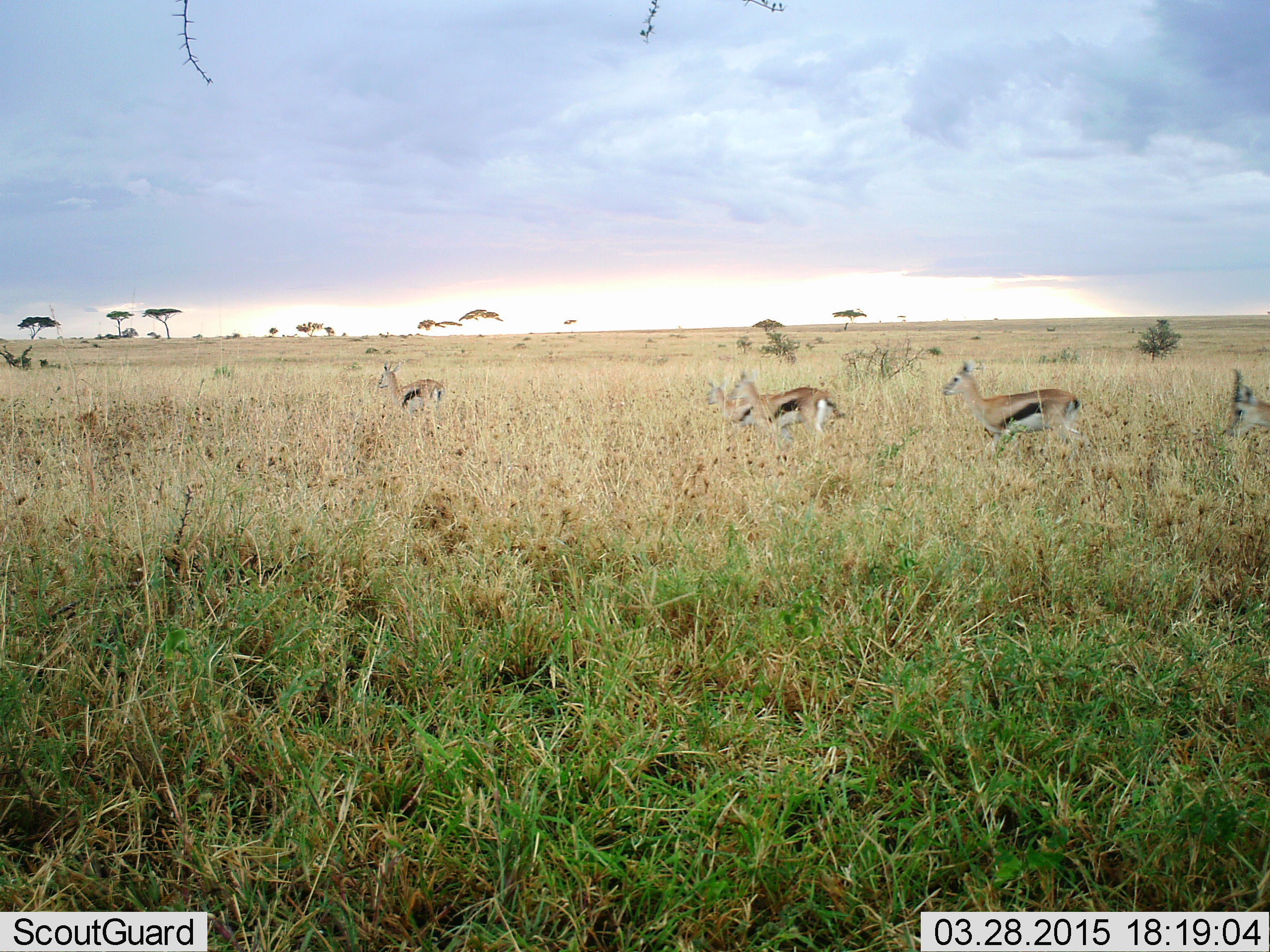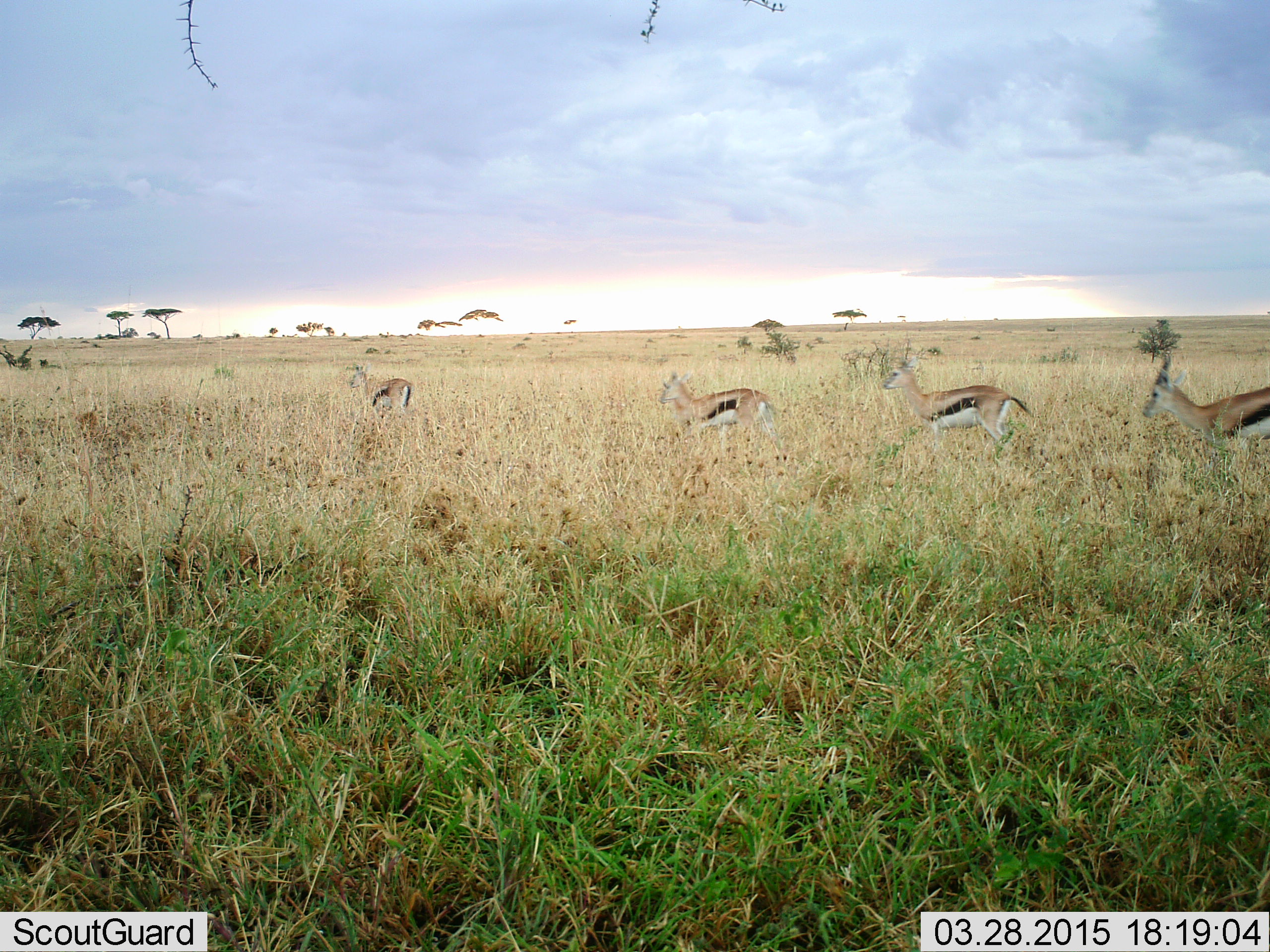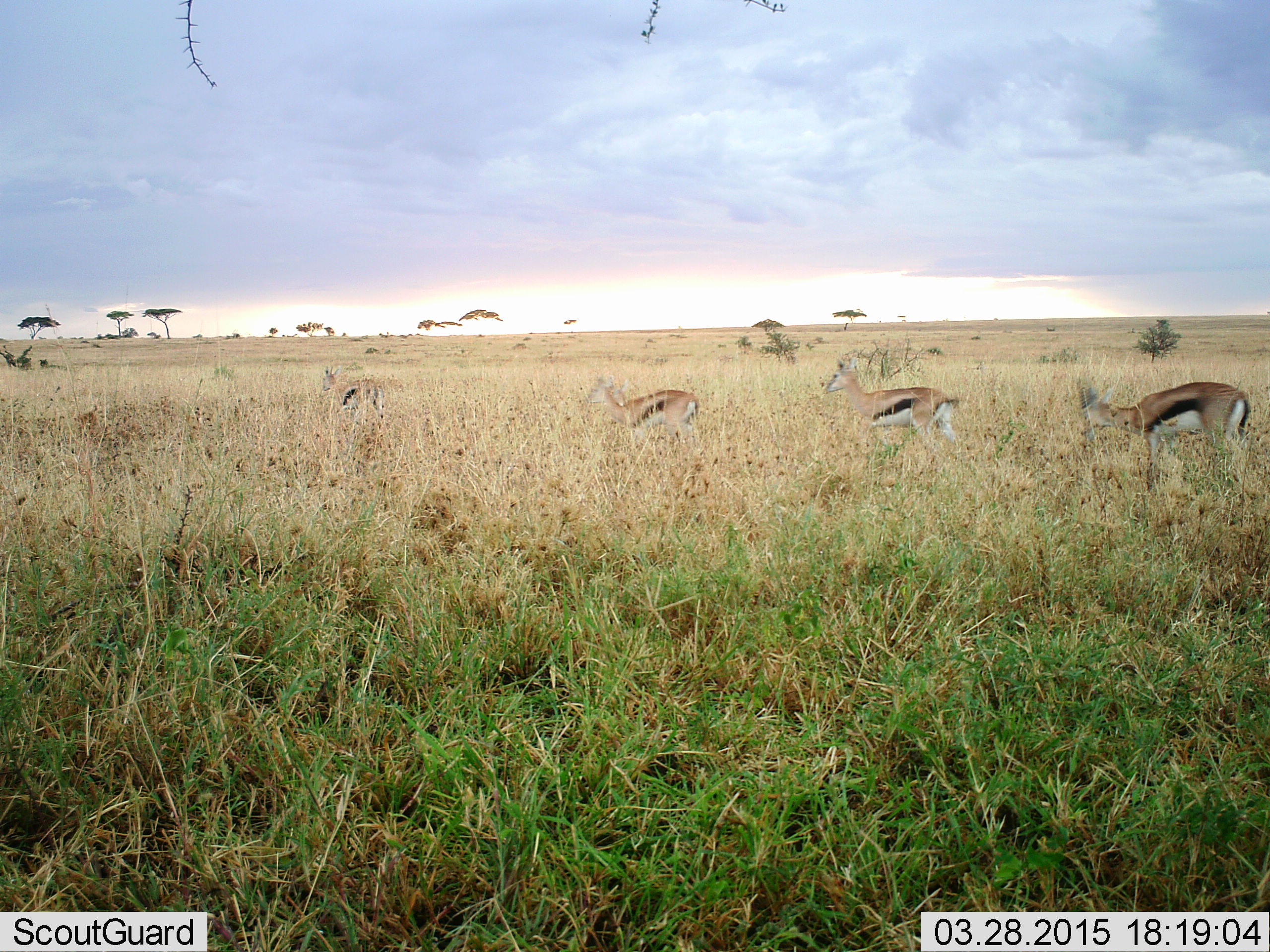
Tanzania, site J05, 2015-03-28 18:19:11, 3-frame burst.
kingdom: Animalia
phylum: Chordata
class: Mammalia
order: Artiodactyla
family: Bovidae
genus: Eudorcas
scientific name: Eudorcas thomsonii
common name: thomson's gazelle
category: gazellethomsons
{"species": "gazellethomsons (thomson's gazelle) (Eudorcas thomsonii)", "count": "4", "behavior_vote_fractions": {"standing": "0%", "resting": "0%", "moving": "100%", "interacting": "0%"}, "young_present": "0%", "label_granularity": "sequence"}